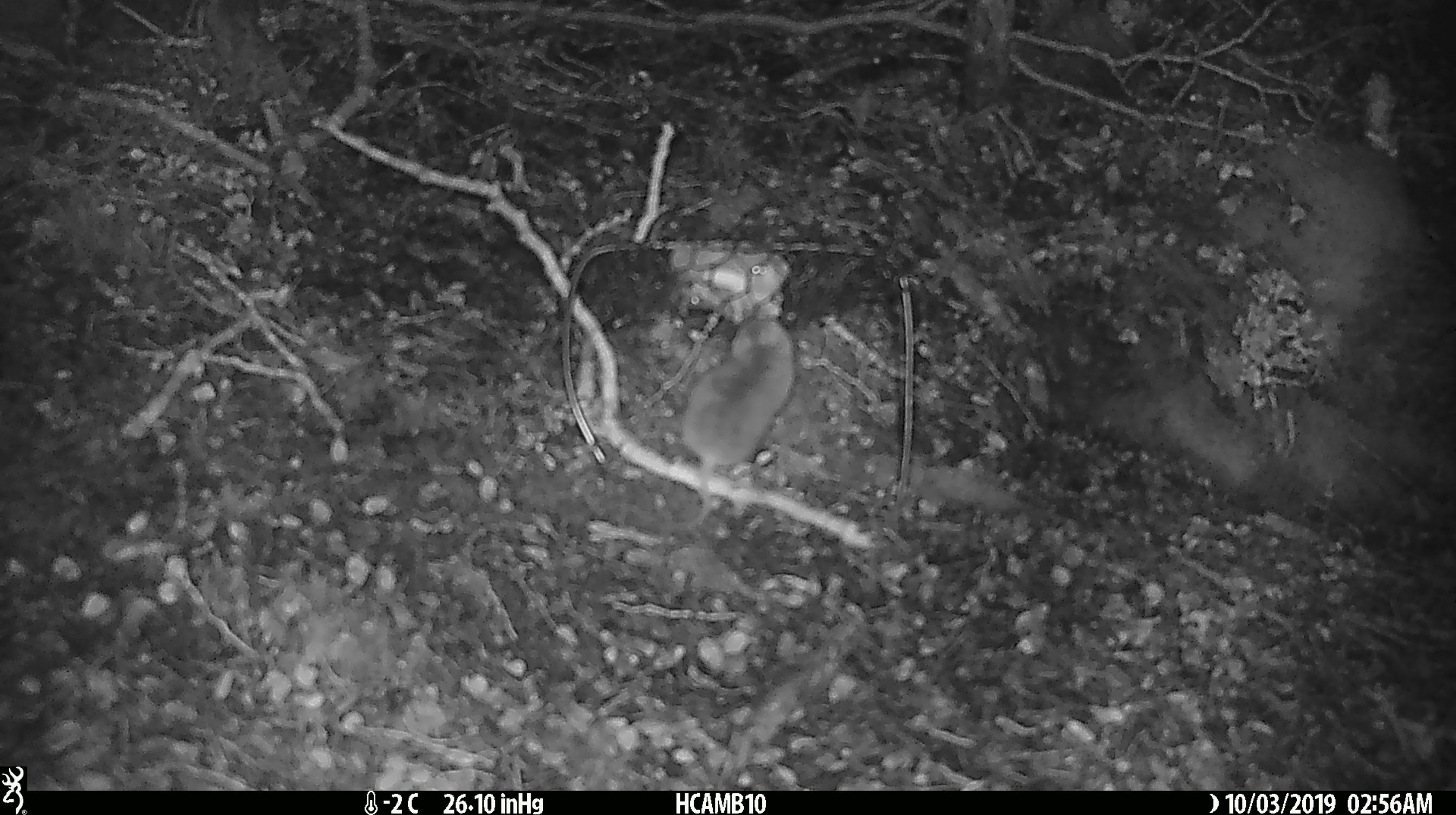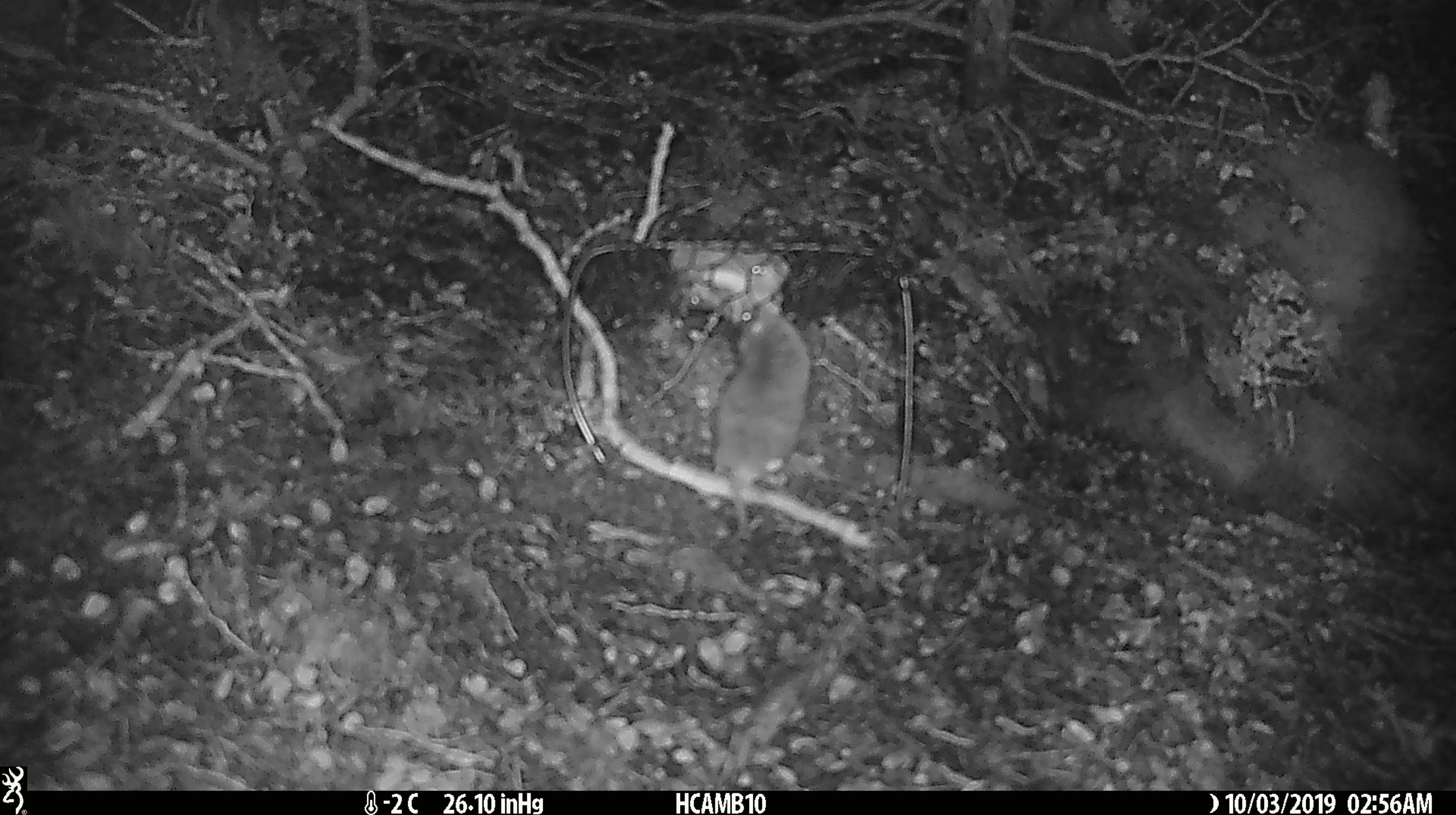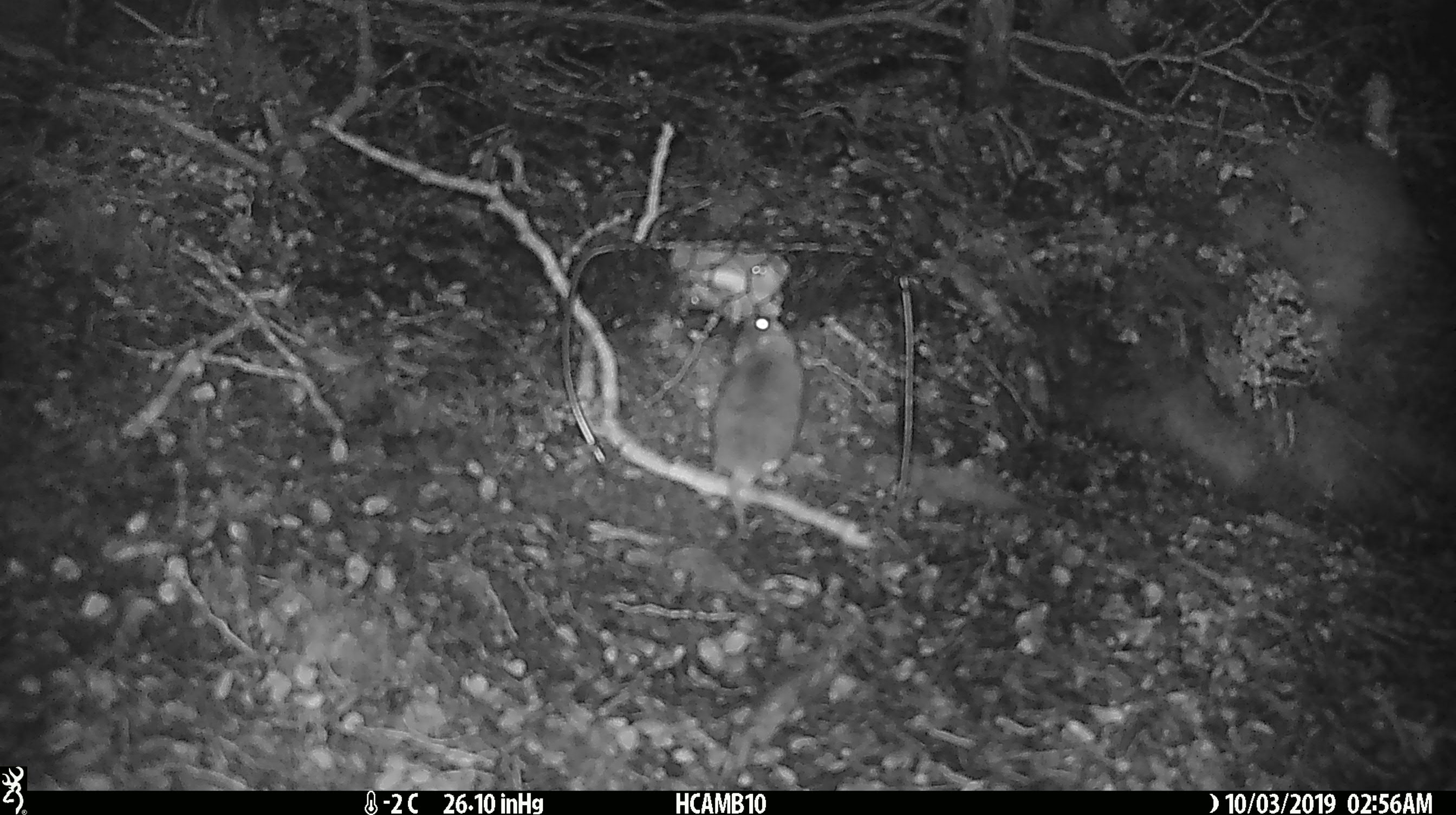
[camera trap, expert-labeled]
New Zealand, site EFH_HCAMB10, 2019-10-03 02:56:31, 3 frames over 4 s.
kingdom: Animalia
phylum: Chordata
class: Mammalia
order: Rodentia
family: Muridae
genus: Mus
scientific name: Mus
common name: mouse